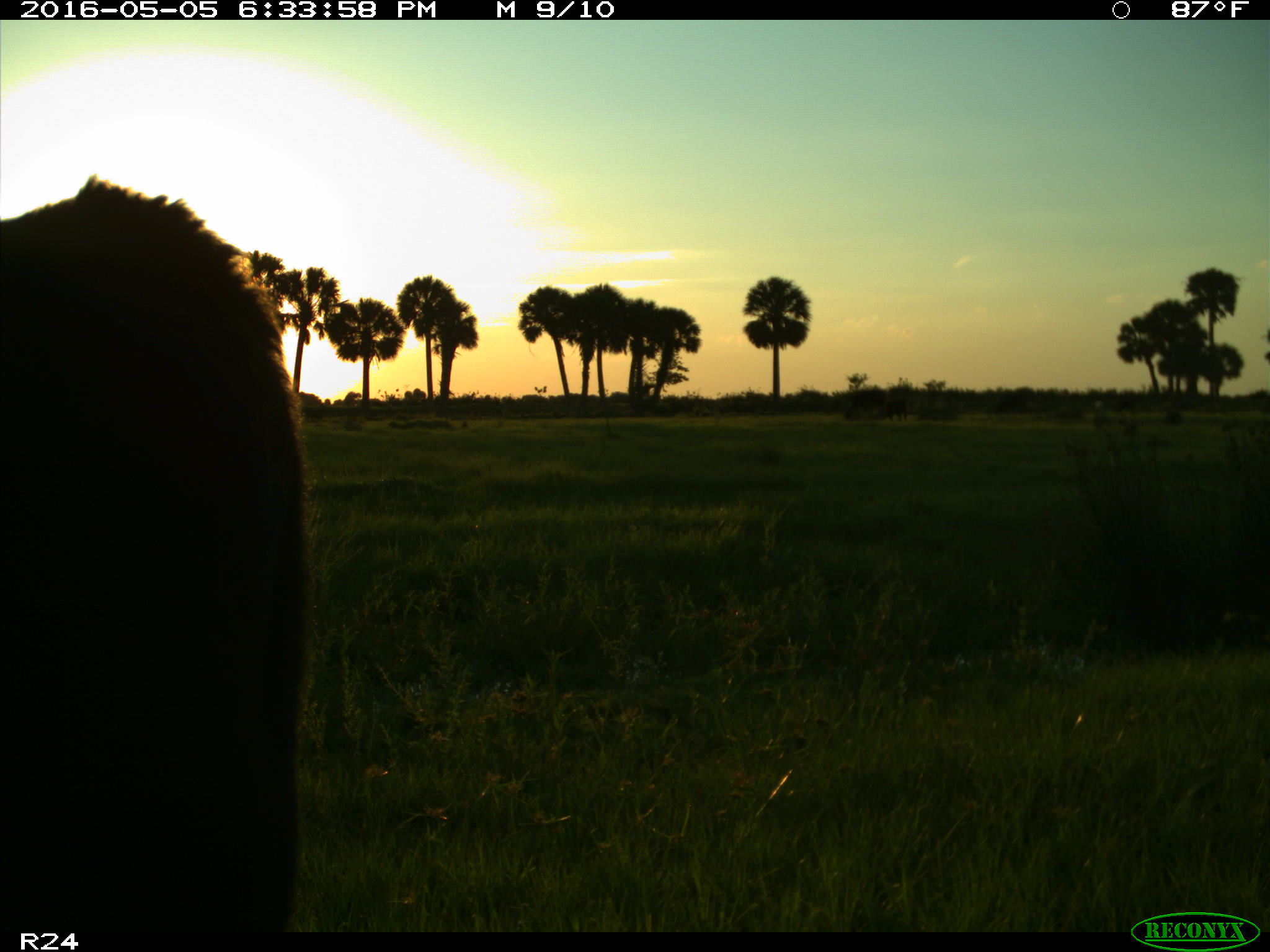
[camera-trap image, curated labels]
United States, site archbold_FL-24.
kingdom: Animalia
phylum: Chordata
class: Mammalia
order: Artiodactyla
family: Bovidae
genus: Bos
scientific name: Bos taurus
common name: domestic cow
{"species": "Bos taurus (domestic cow)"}